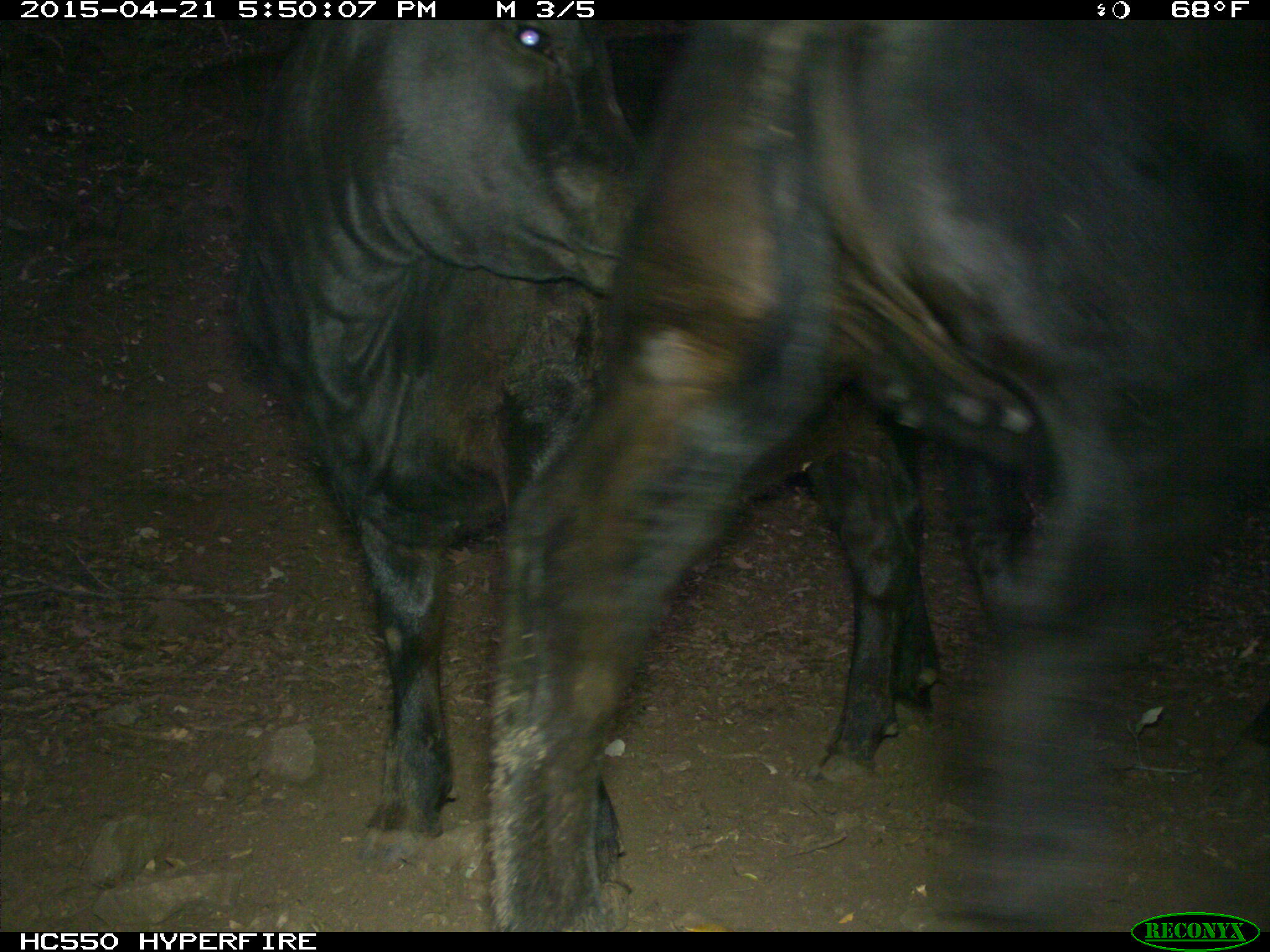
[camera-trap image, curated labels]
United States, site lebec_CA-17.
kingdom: Animalia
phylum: Chordata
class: Mammalia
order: Artiodactyla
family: Bovidae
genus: Bos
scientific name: Bos taurus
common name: domestic cow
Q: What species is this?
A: Bos taurus (domestic cow).